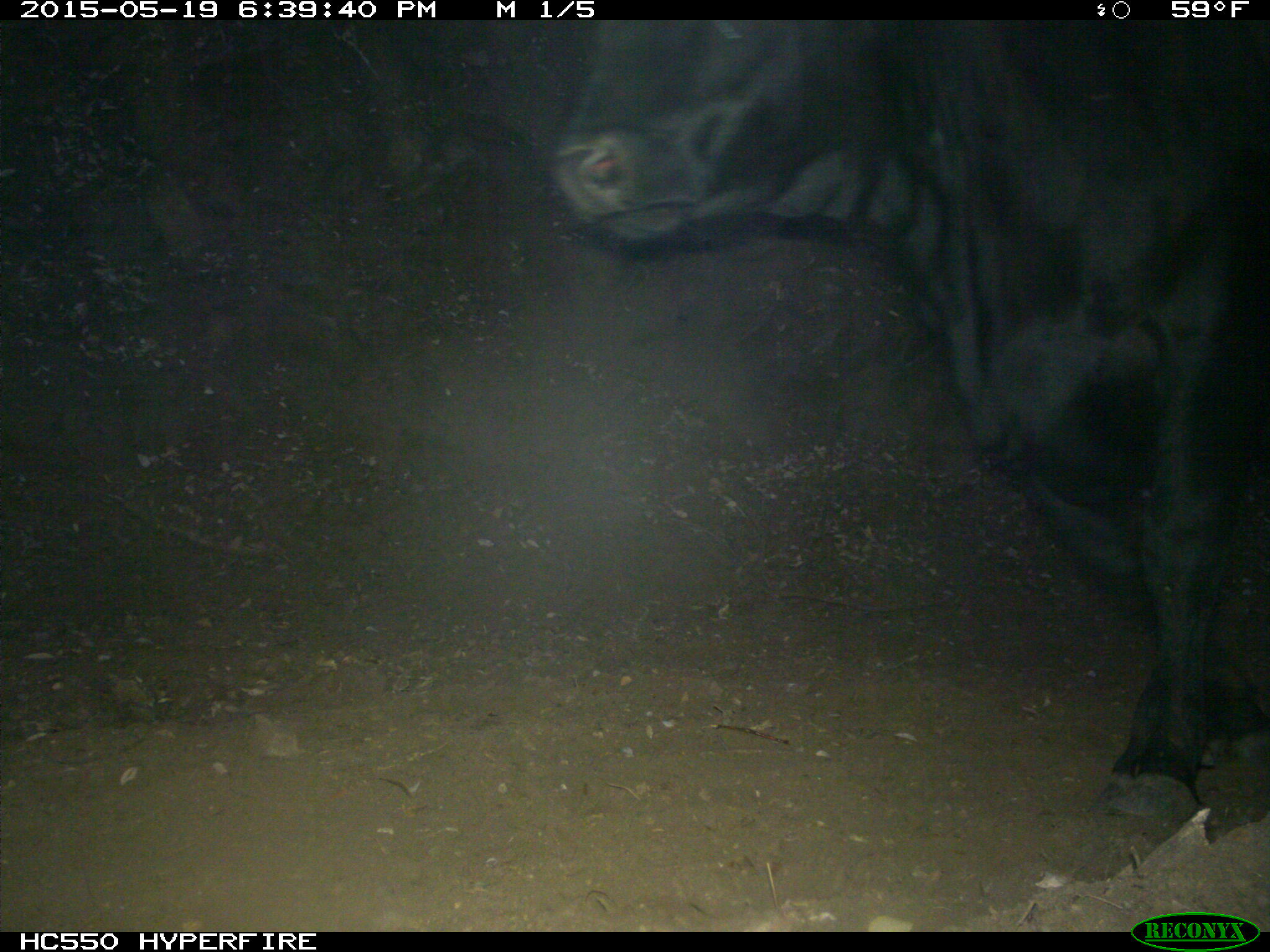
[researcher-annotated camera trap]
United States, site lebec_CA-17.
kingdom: Animalia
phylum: Chordata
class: Mammalia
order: Artiodactyla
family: Bovidae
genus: Bos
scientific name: Bos taurus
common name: domestic cow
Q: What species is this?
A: Bos taurus (domestic cow).